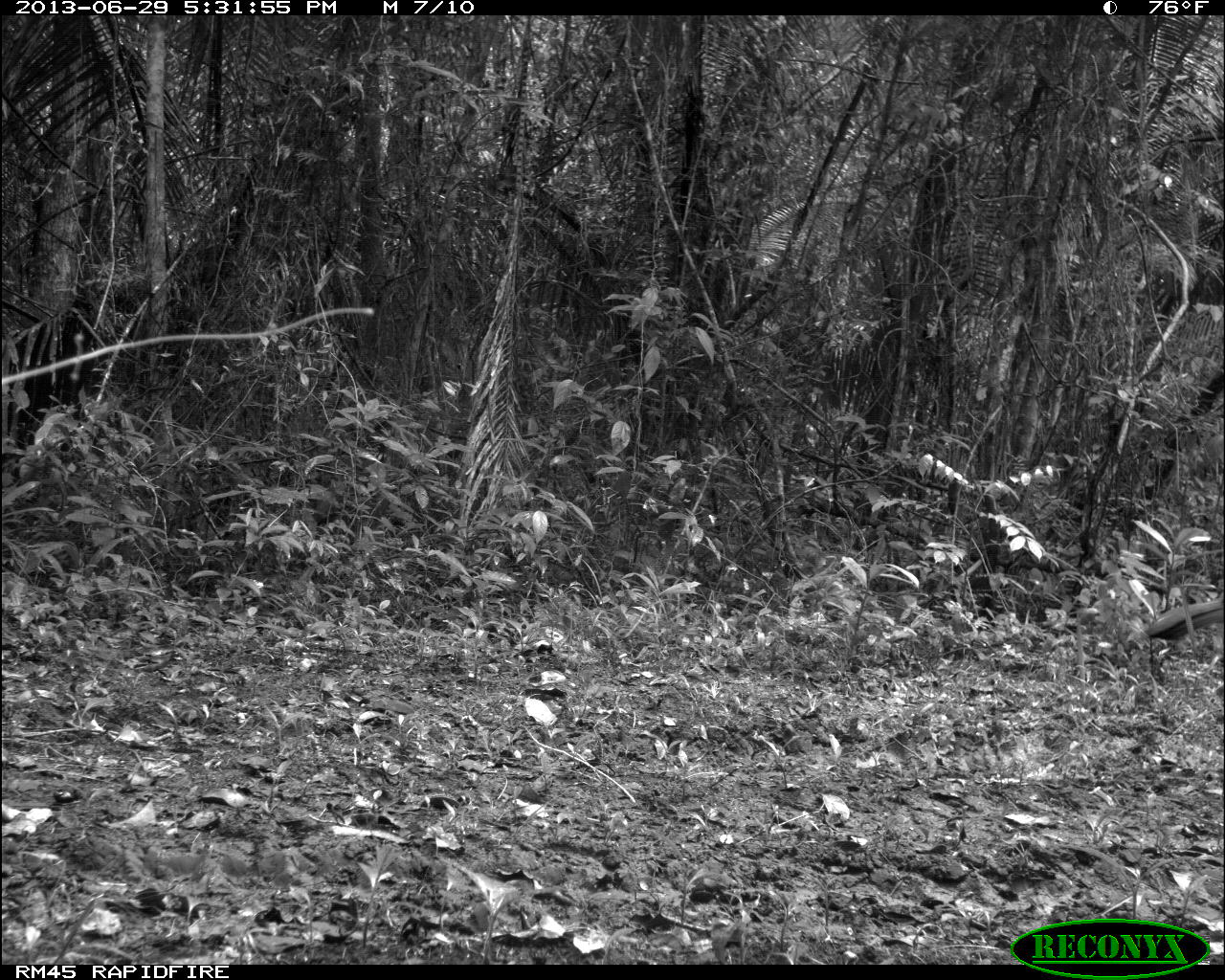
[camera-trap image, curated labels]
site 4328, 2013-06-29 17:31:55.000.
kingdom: Animalia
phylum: Chordata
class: Aves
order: Galliformes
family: Cracidae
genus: Crax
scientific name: Crax rubra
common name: great curassow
Crax rubra (great curassow), count 1, sex female.